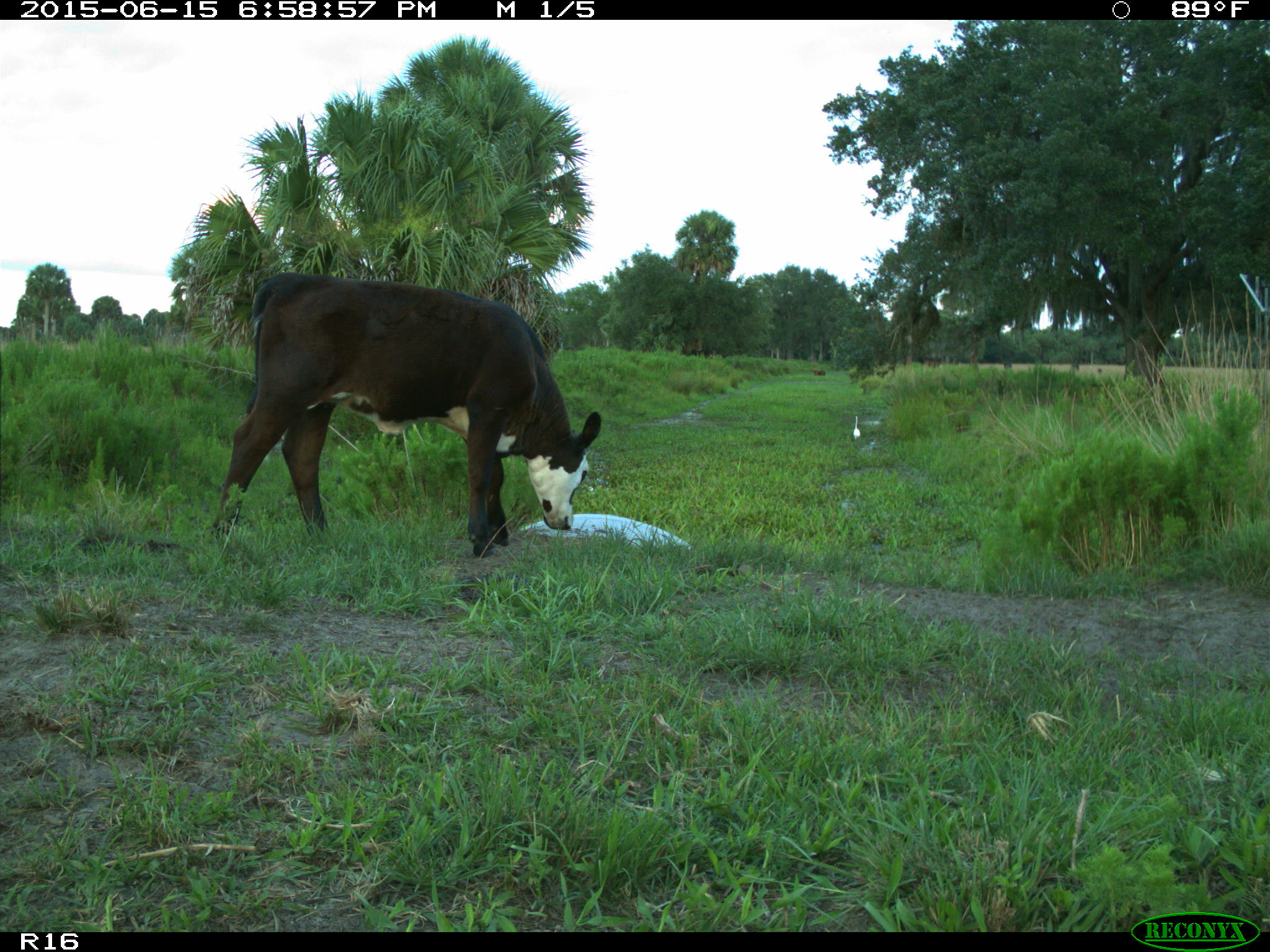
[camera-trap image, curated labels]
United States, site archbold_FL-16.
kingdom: Animalia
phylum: Chordata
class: Mammalia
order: Artiodactyla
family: Bovidae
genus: Bos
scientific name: Bos taurus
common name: domestic cow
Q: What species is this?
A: Bos taurus (domestic cow).